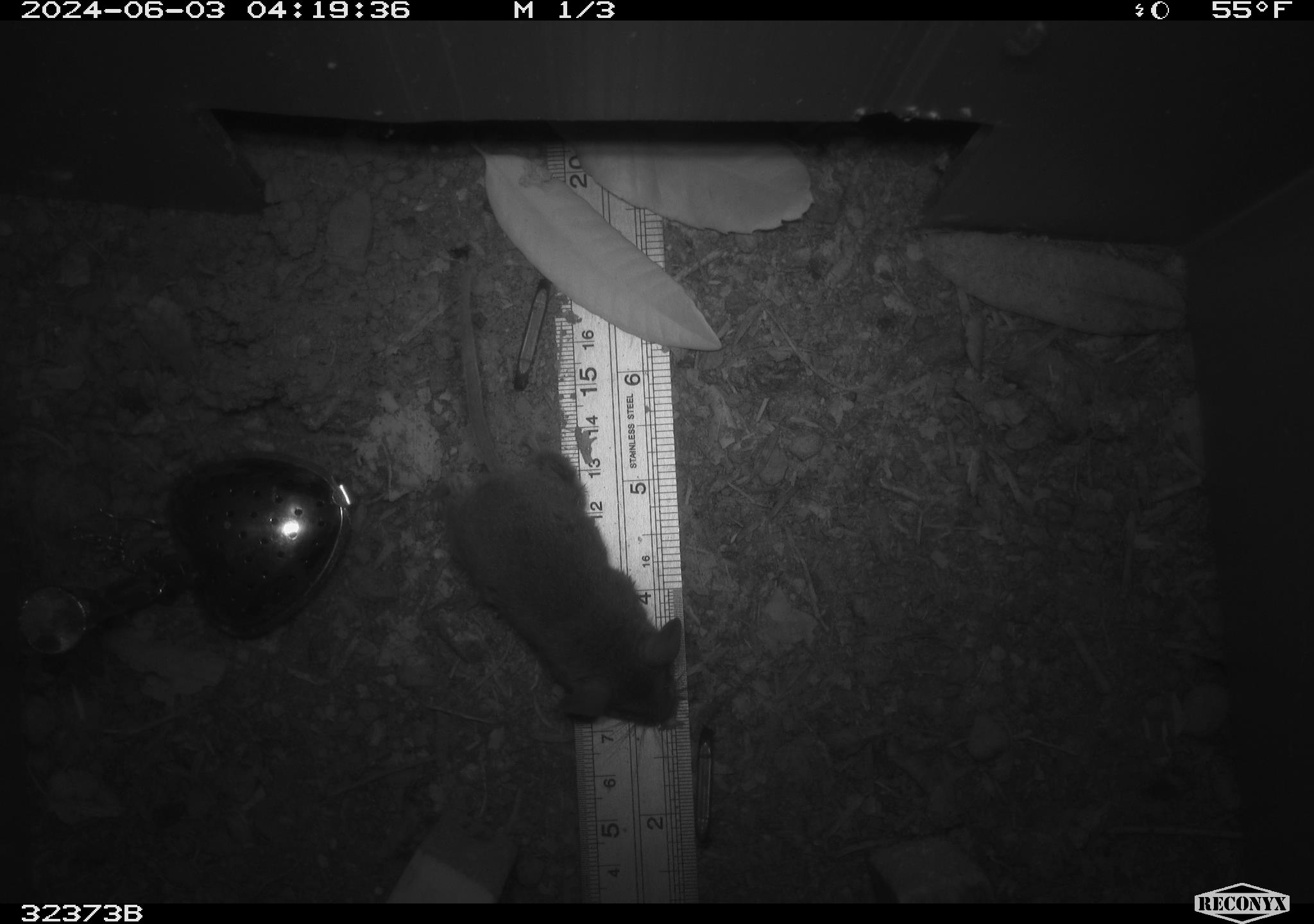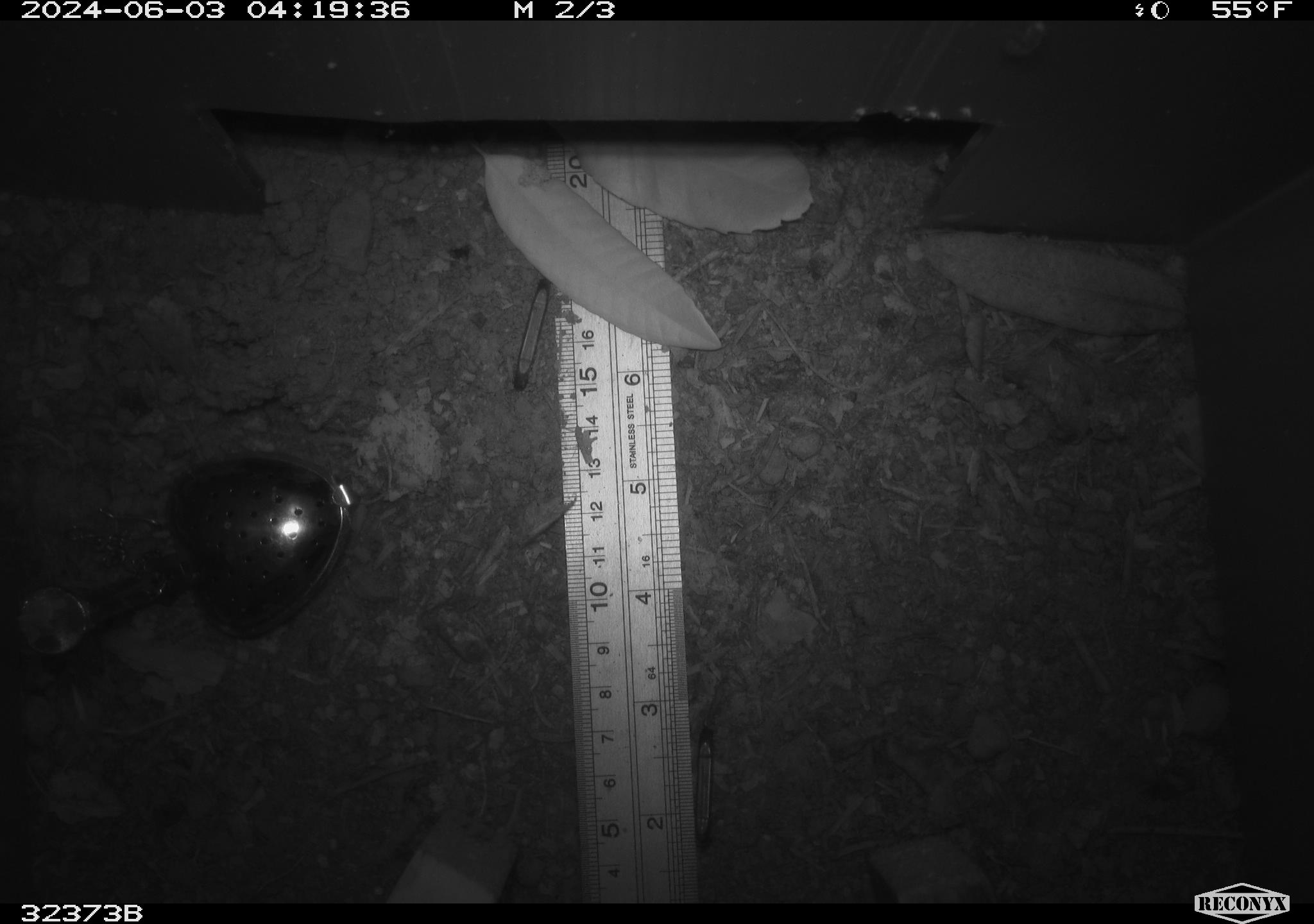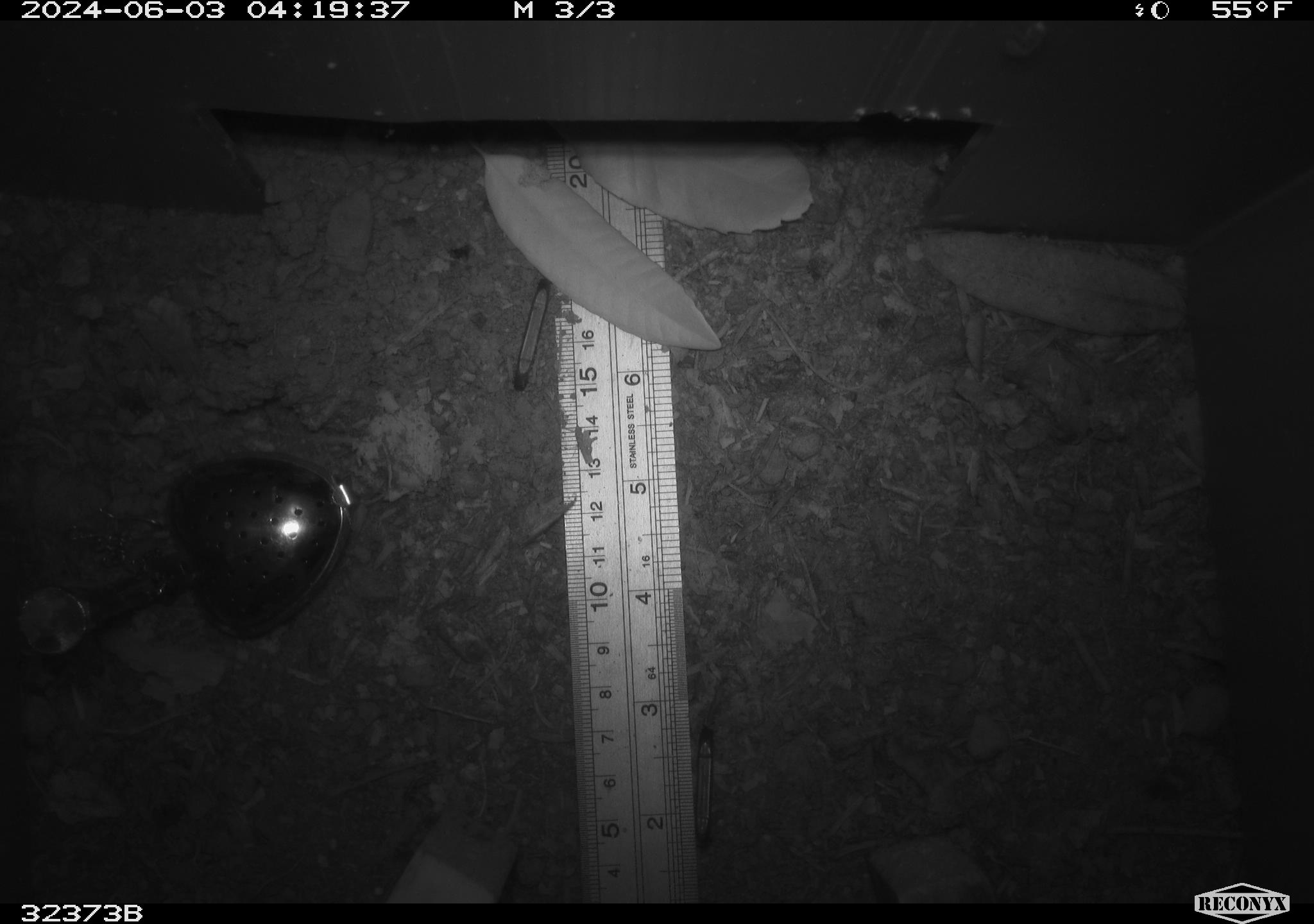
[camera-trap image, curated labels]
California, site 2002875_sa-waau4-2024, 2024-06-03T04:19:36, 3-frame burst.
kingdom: Animalia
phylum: Chordata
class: Mammalia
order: Rodentia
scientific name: Rodentia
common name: mouse species